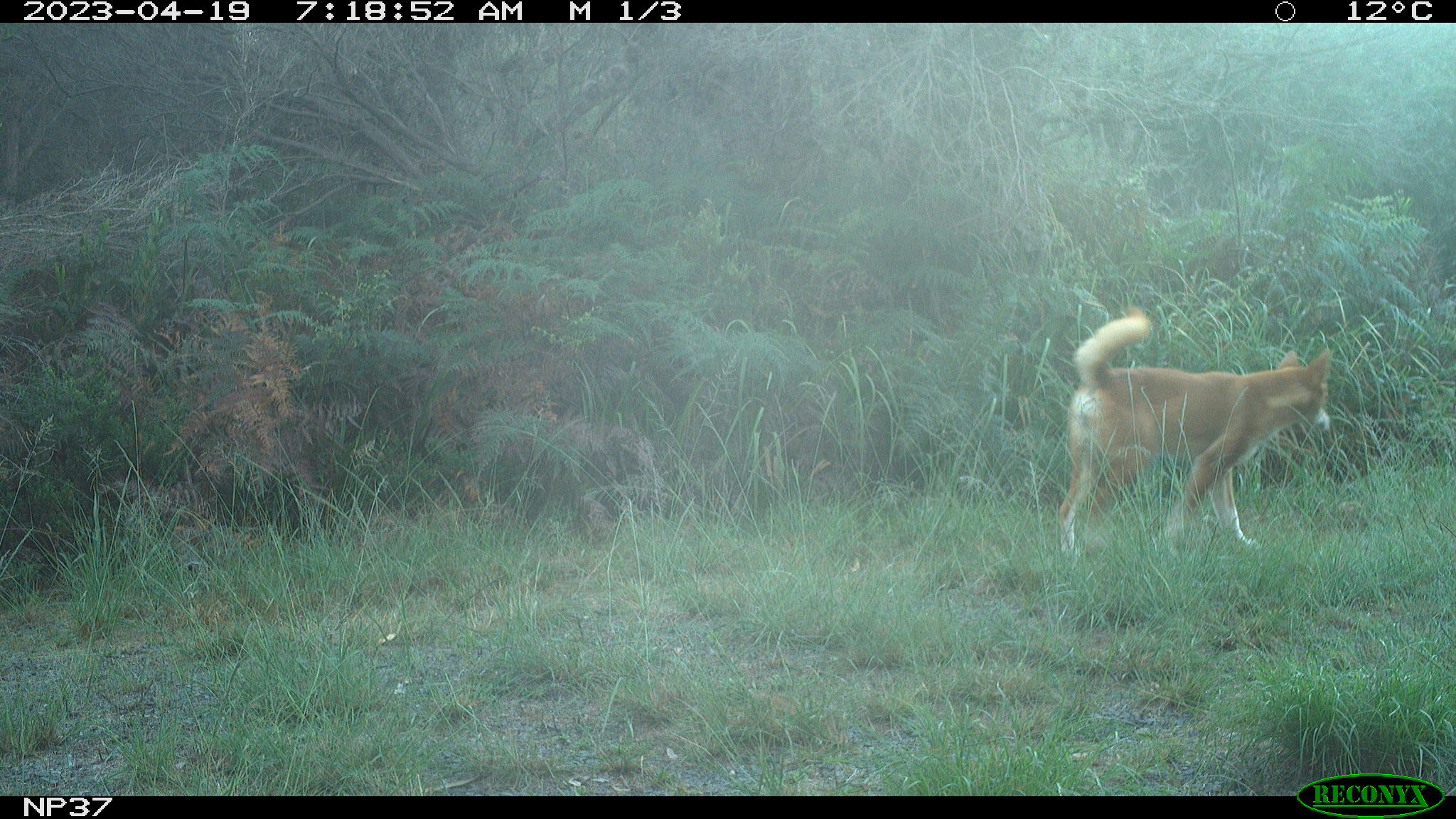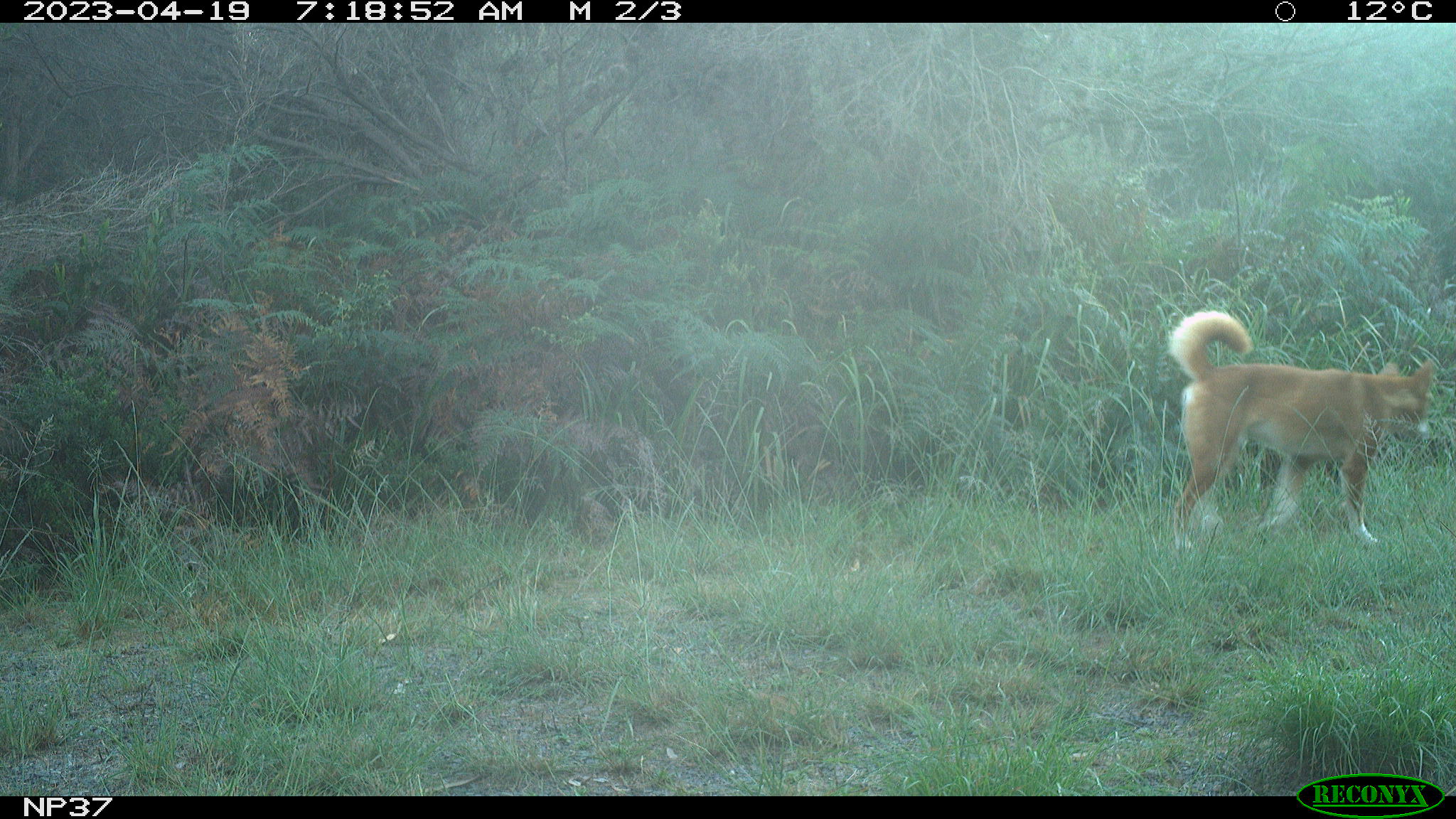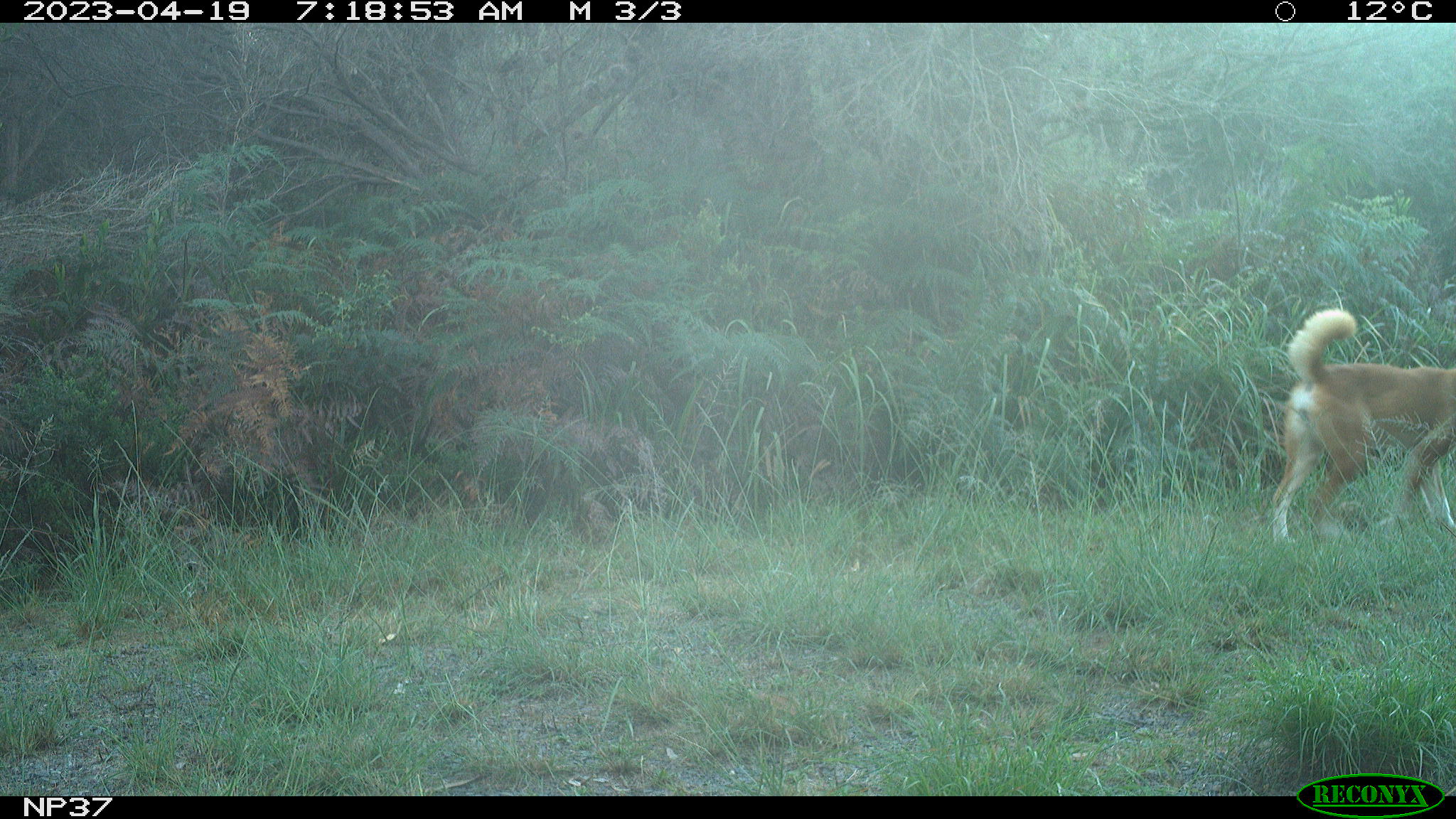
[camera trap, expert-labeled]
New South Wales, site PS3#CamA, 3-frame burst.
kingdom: Animalia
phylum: Chordata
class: Mammalia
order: Carnivora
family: Canidae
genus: Canis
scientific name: Canis familiaris dingo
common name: dingo